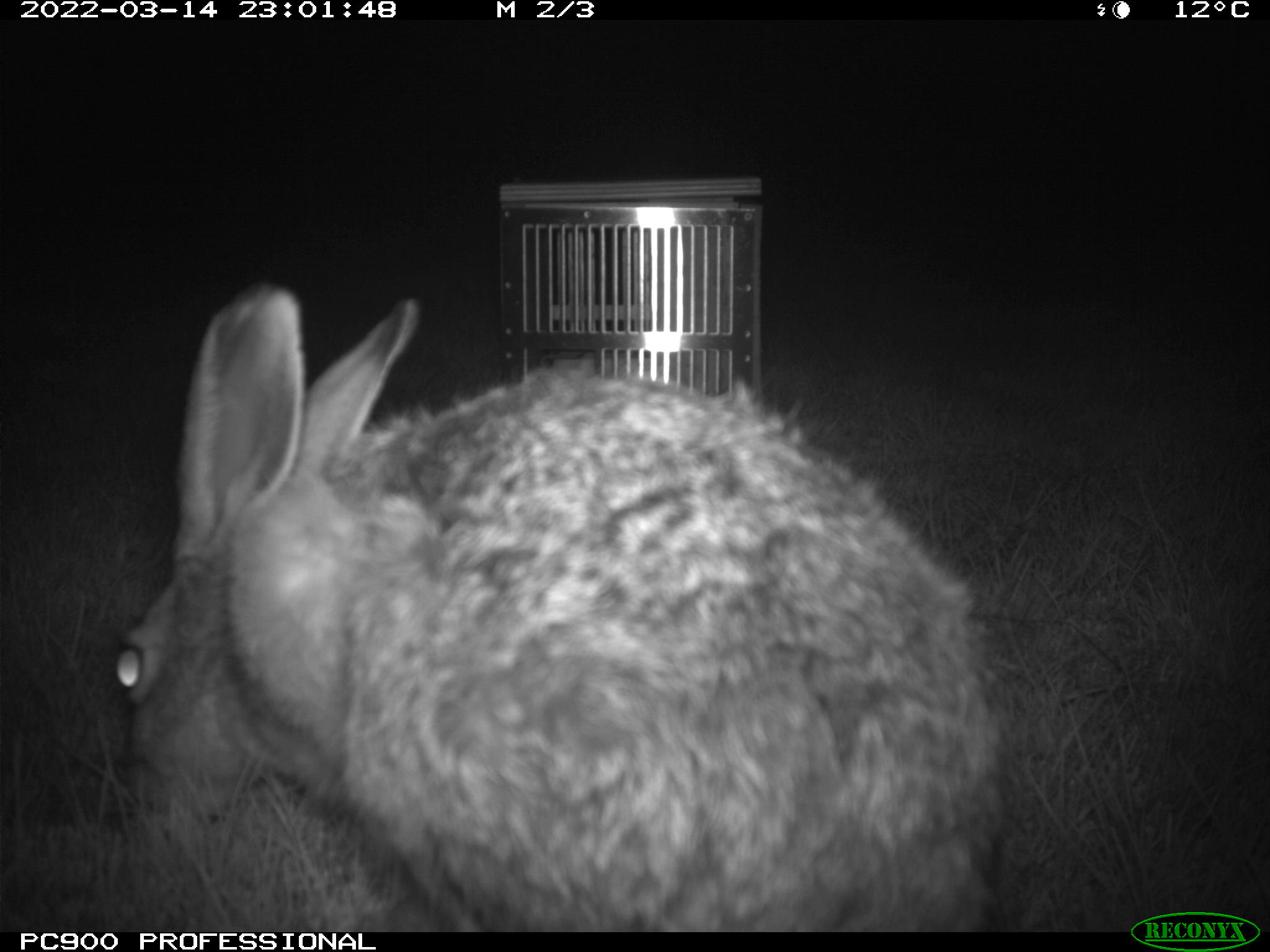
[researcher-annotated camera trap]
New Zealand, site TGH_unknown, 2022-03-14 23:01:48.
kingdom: Animalia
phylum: Chordata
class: Mammalia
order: Lagomorpha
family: Leporidae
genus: Lepus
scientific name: Lepus europaeus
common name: brown hare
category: hare